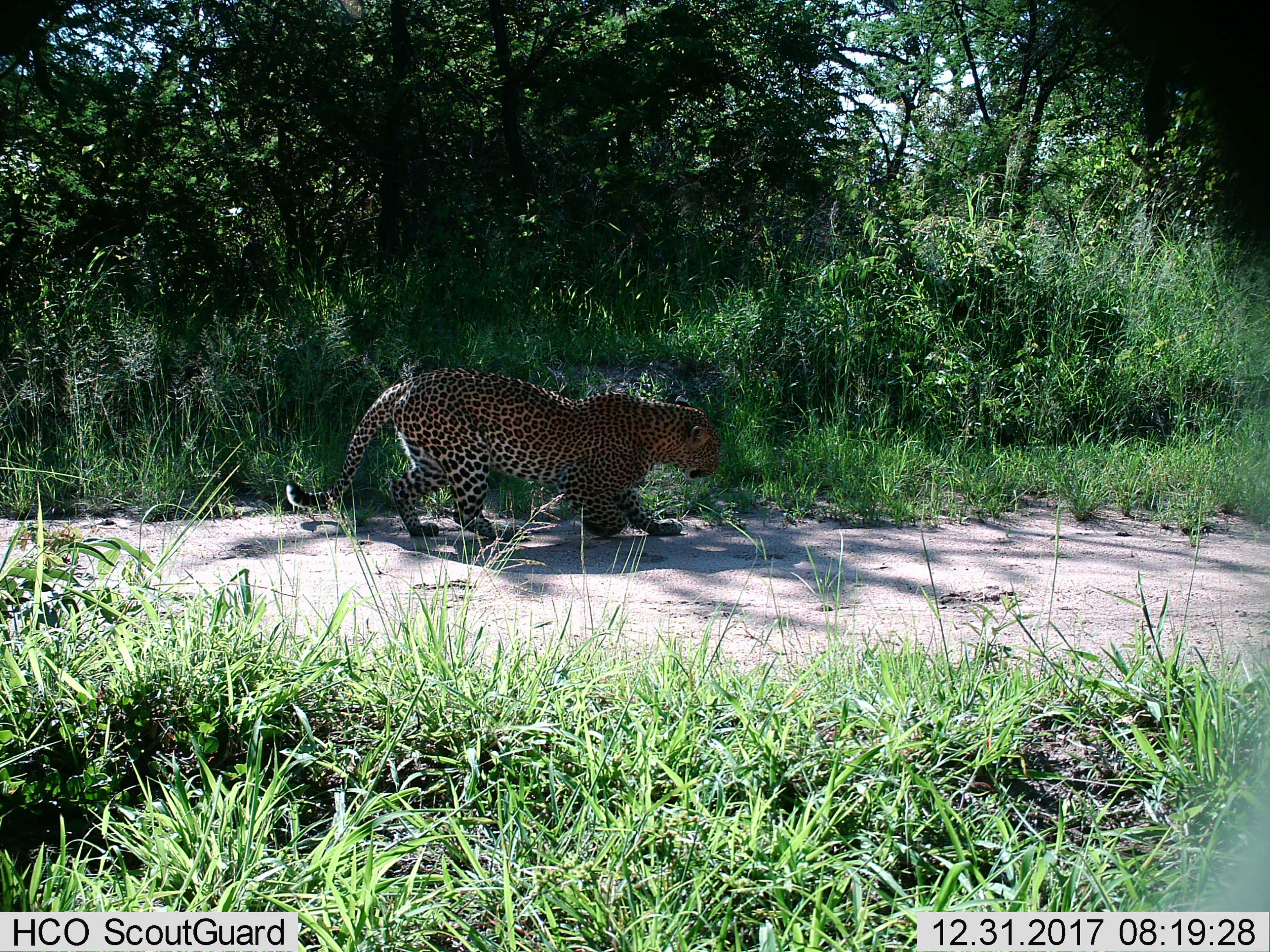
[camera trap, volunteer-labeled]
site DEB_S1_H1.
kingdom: Animalia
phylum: Chordata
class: Mammalia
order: Carnivora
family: Felidae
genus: Panthera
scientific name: Panthera pardus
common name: leopard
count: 1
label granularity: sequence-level